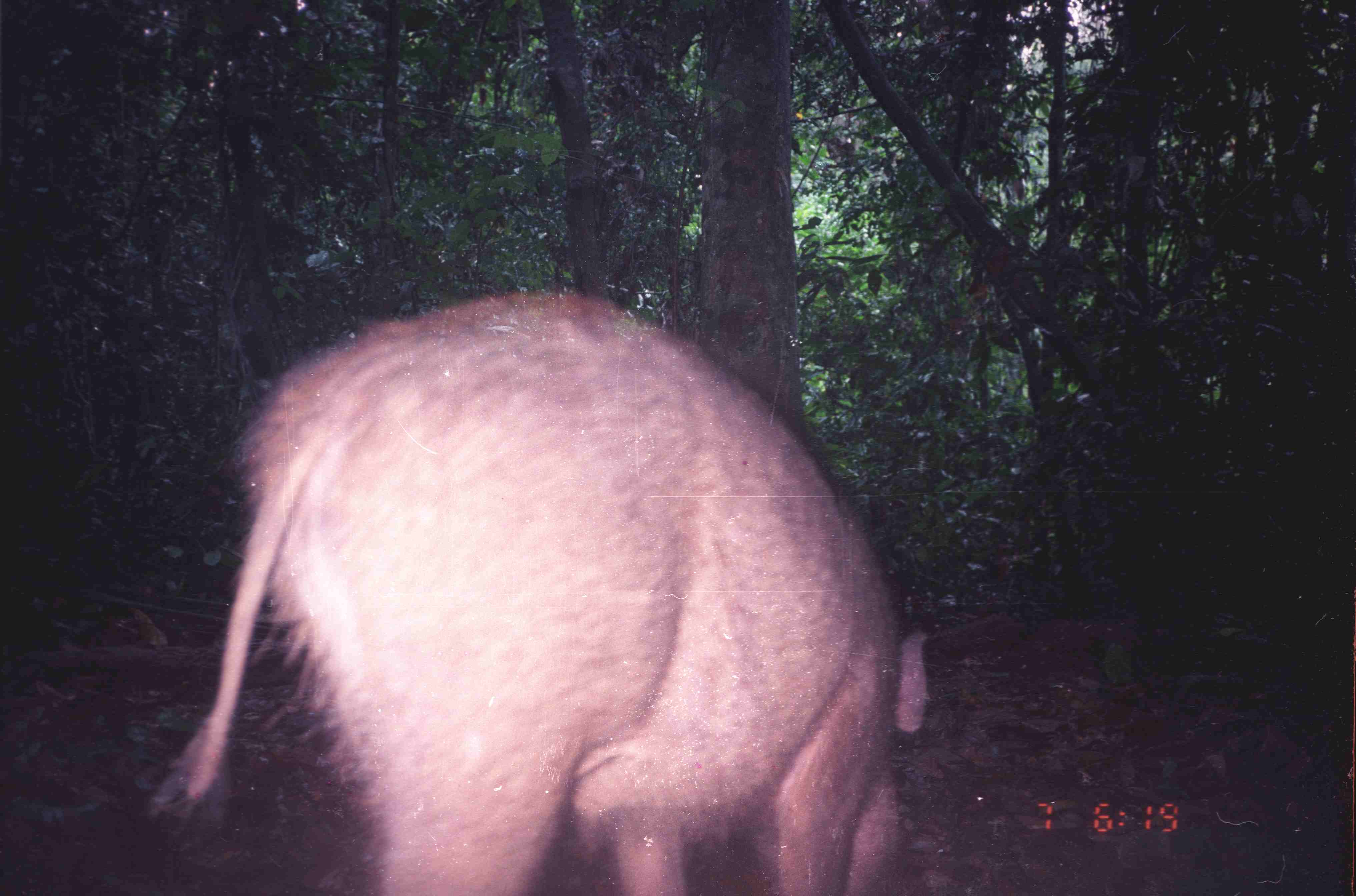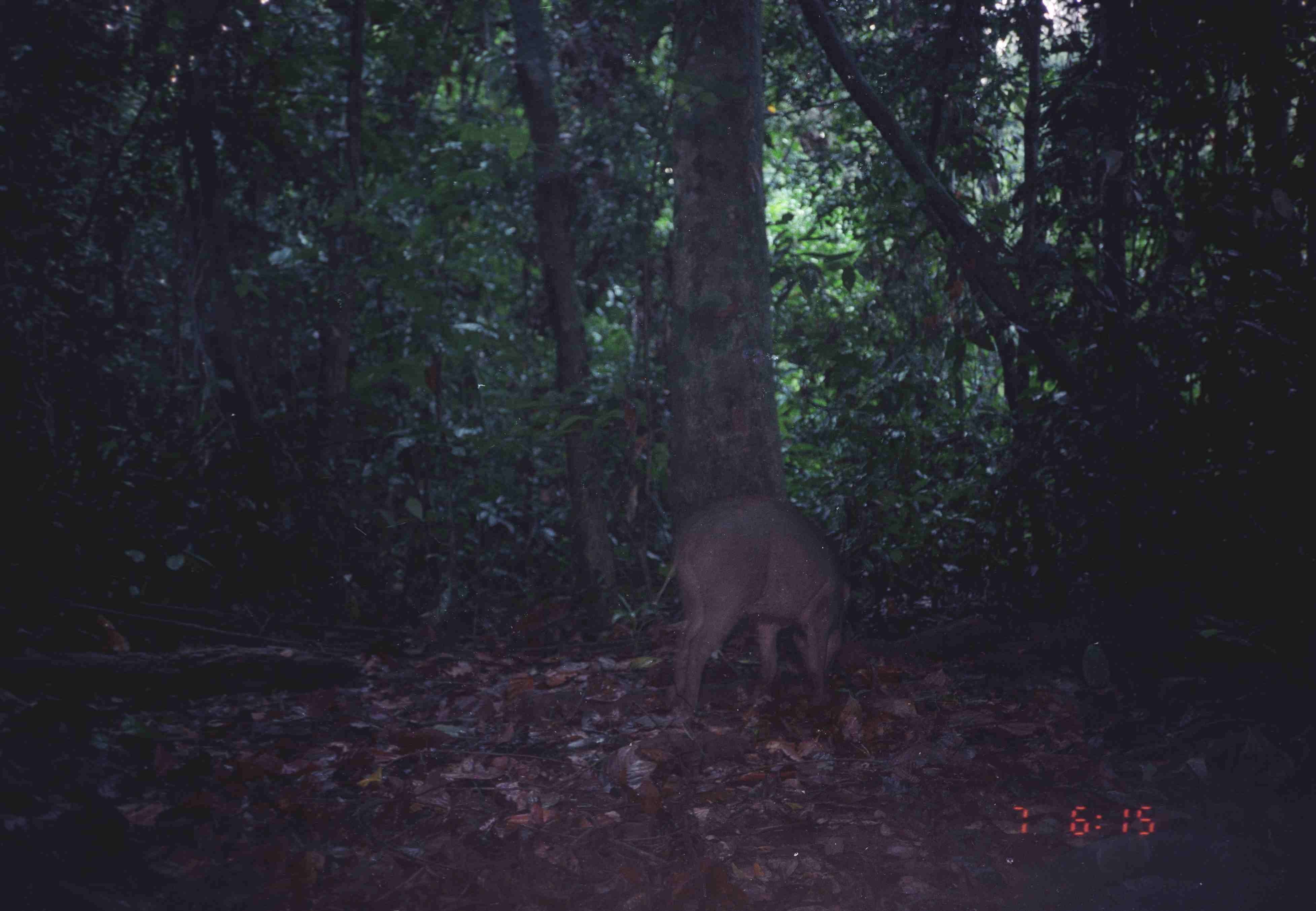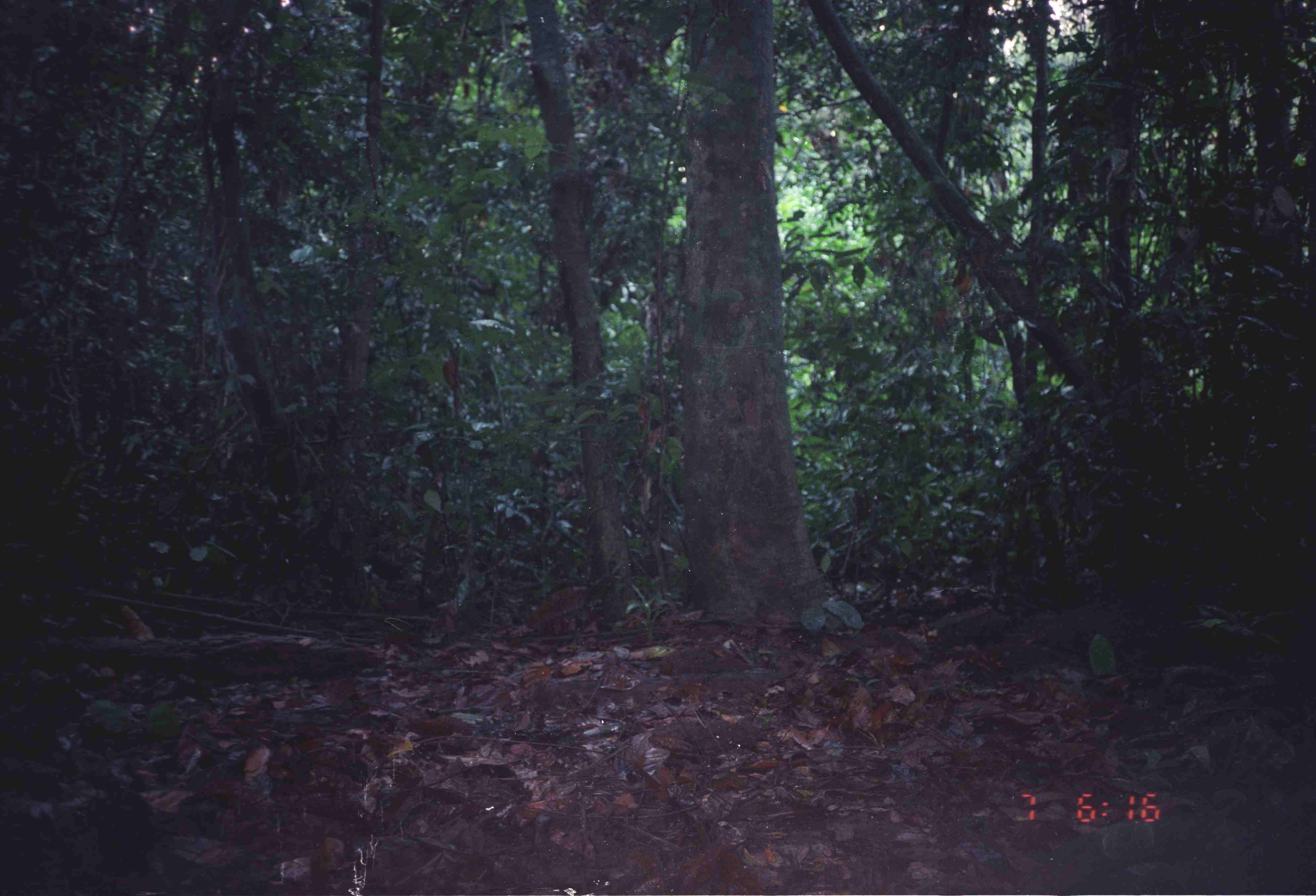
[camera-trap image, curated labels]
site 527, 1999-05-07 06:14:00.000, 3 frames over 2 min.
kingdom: Animalia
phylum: Chordata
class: Mammalia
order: Artiodactyla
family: Suidae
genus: Sus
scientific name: Sus scrofa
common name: wild boar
Sus scrofa (wild boar), count 1.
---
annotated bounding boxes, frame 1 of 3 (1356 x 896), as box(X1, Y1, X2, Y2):
sus scrofa: box(153, 286, 929, 896)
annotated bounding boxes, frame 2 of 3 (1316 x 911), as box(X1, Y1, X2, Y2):
sus scrofa: box(652, 498, 850, 710)